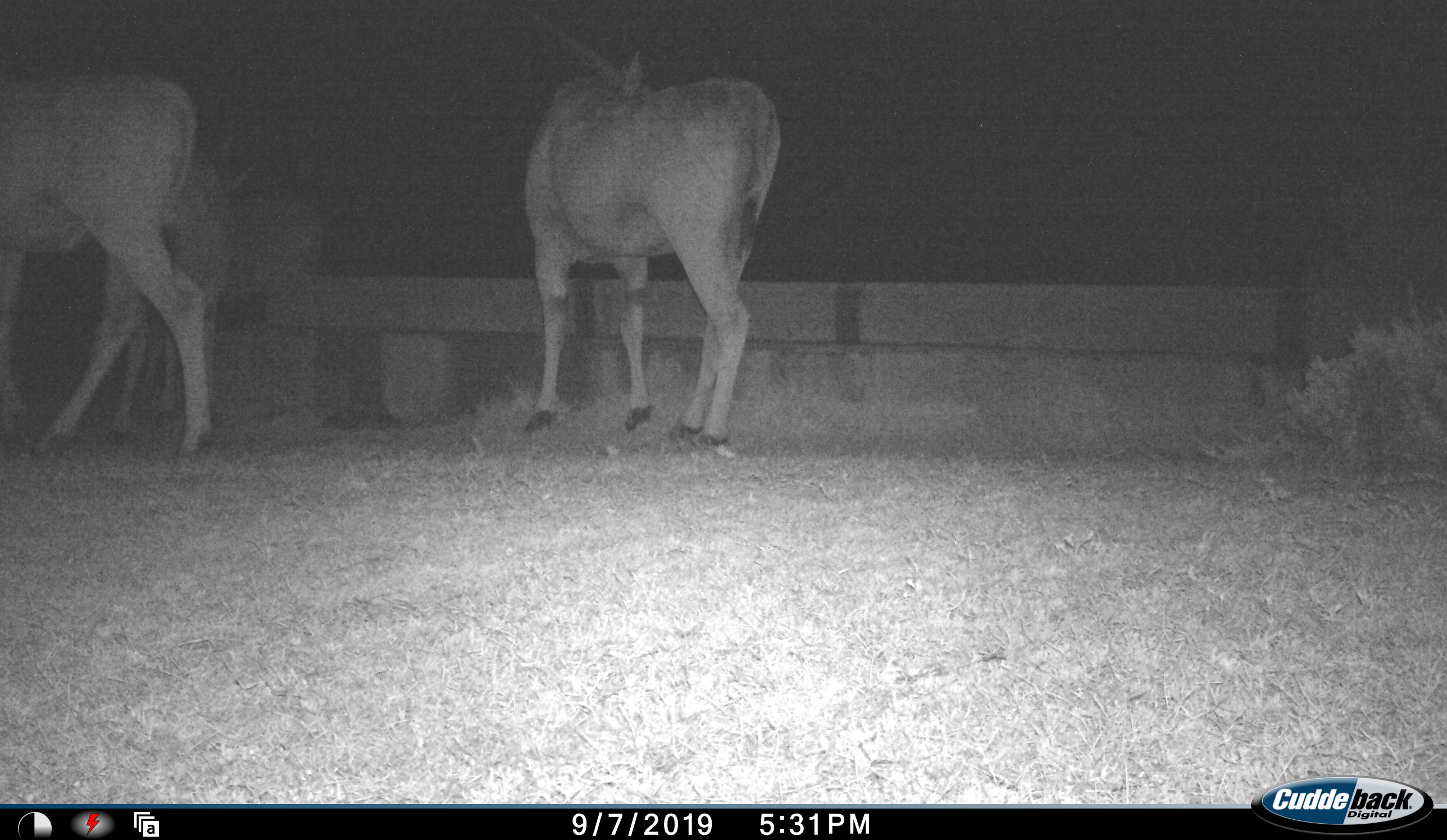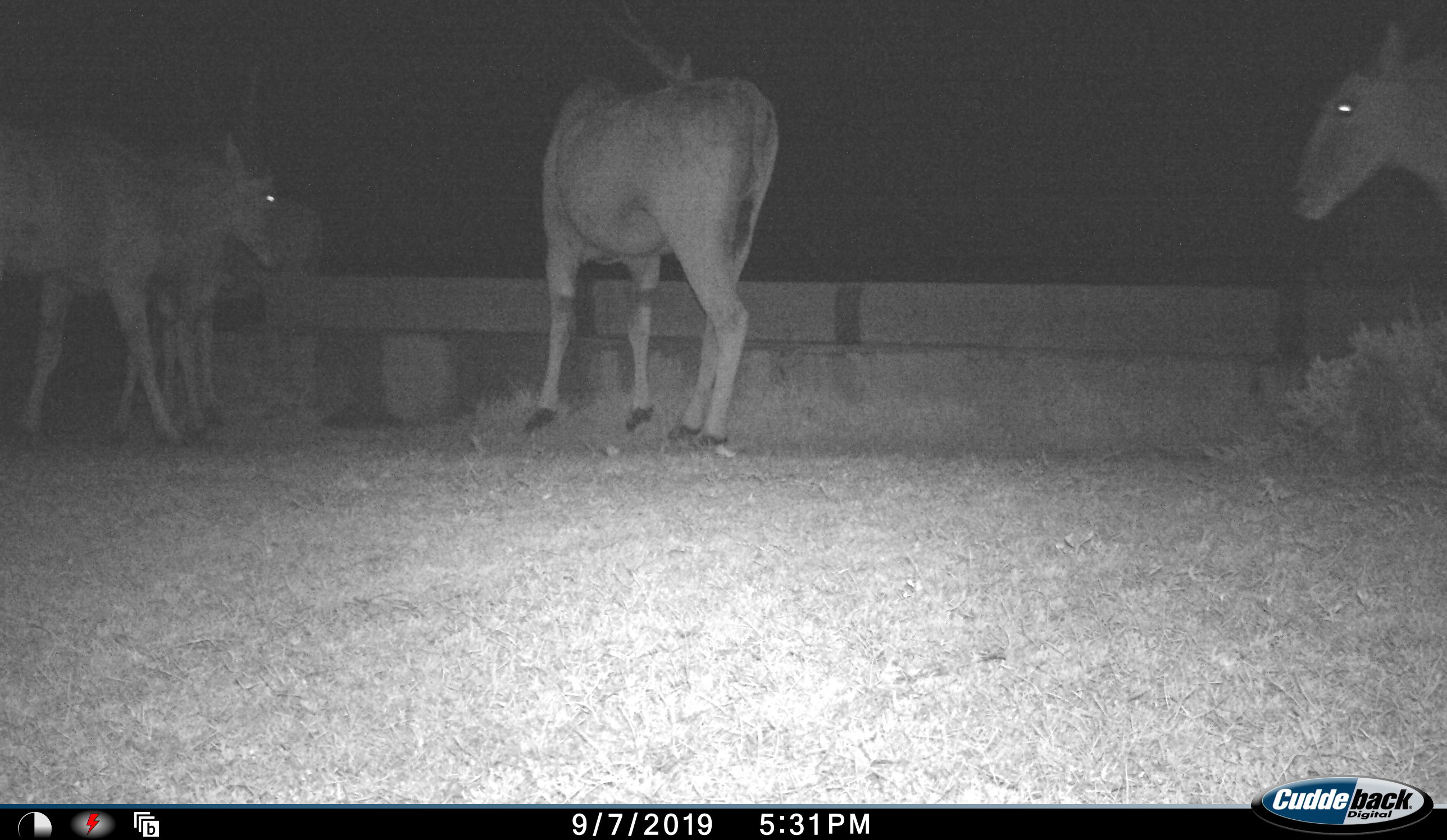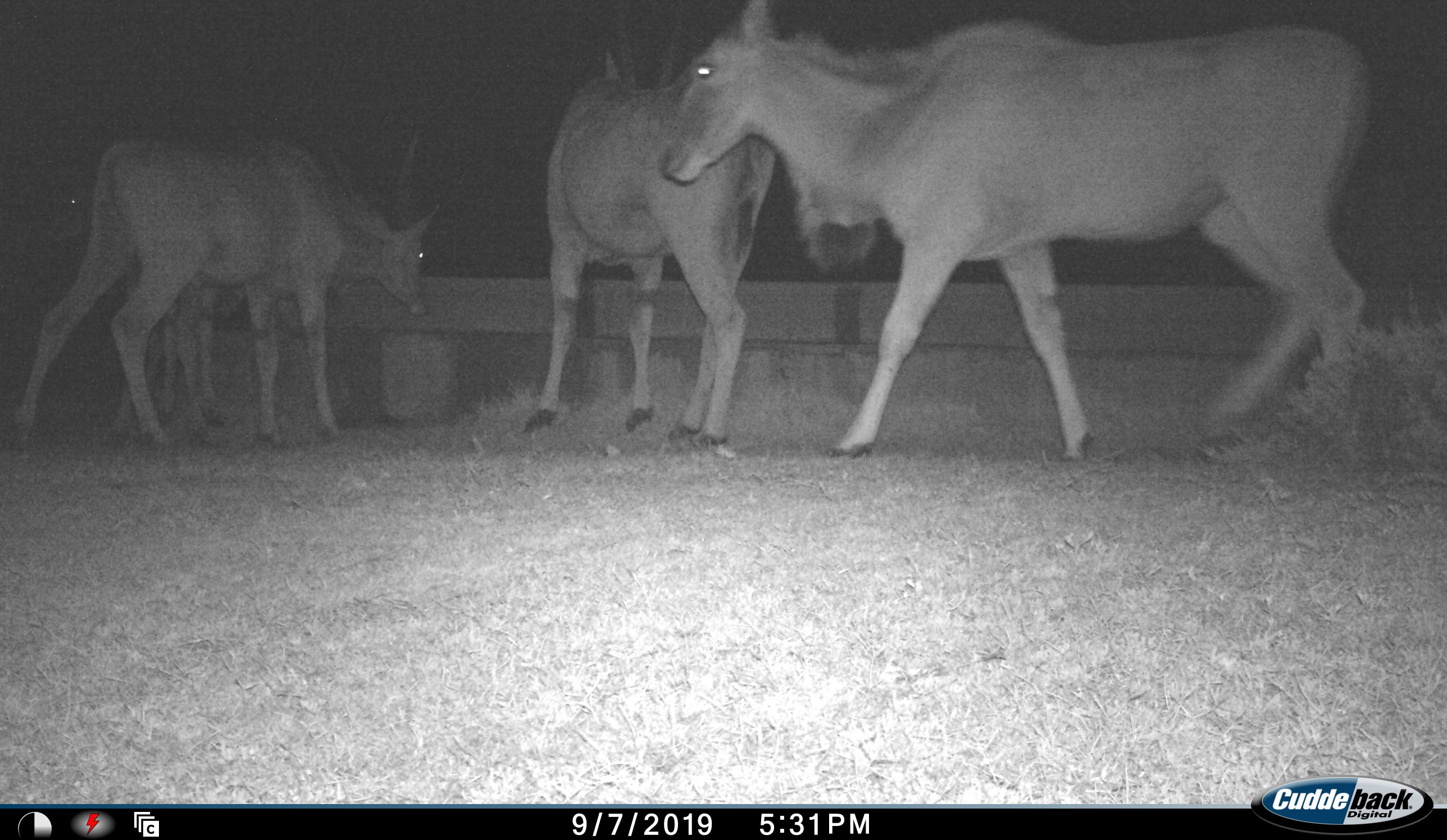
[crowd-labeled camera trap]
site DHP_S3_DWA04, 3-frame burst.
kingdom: Animalia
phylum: Chordata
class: Mammalia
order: Artiodactyla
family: Bovidae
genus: Tragelaphus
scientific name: Tragelaphus oryx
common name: eland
Eland (Tragelaphus oryx), count 4. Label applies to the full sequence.